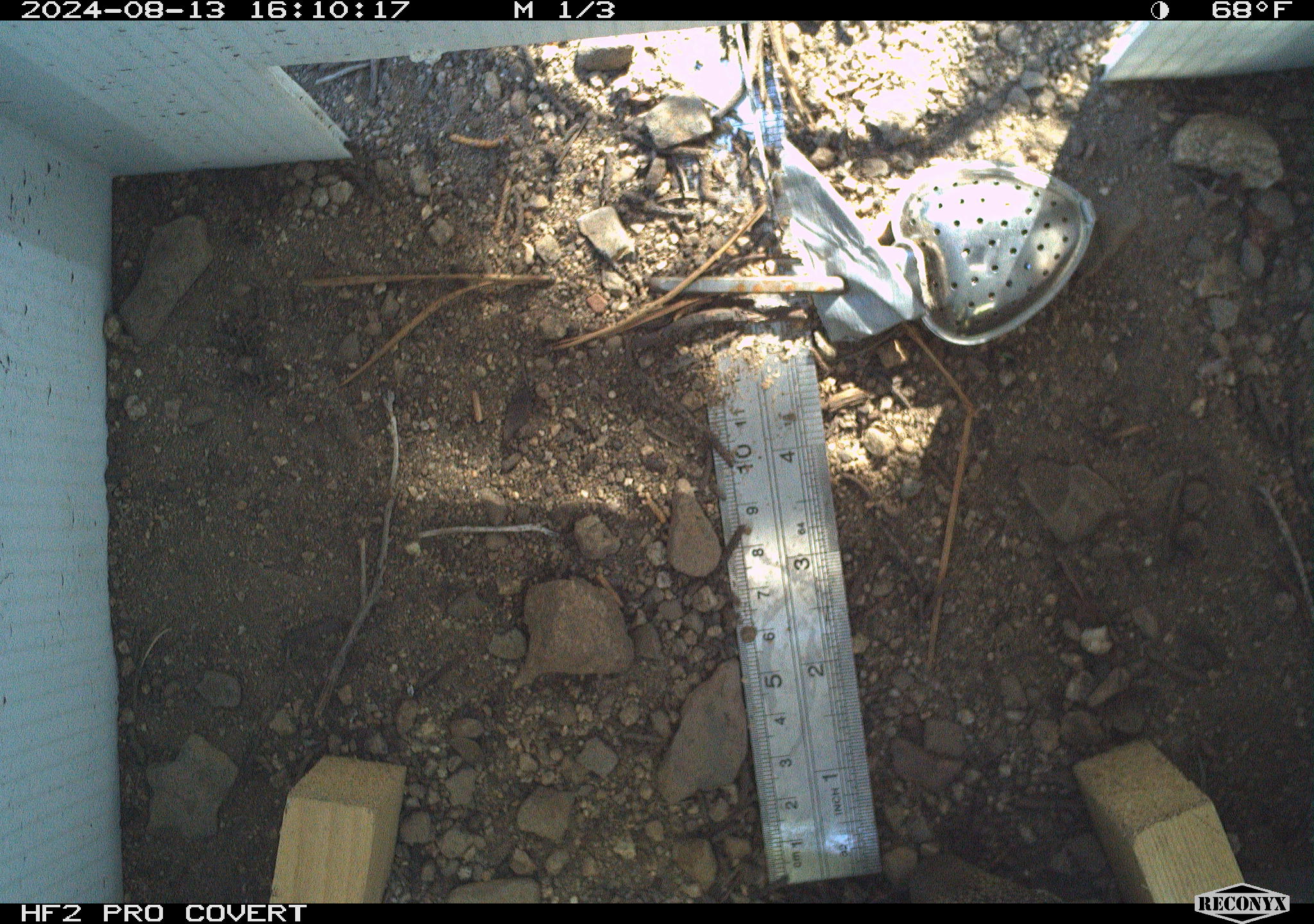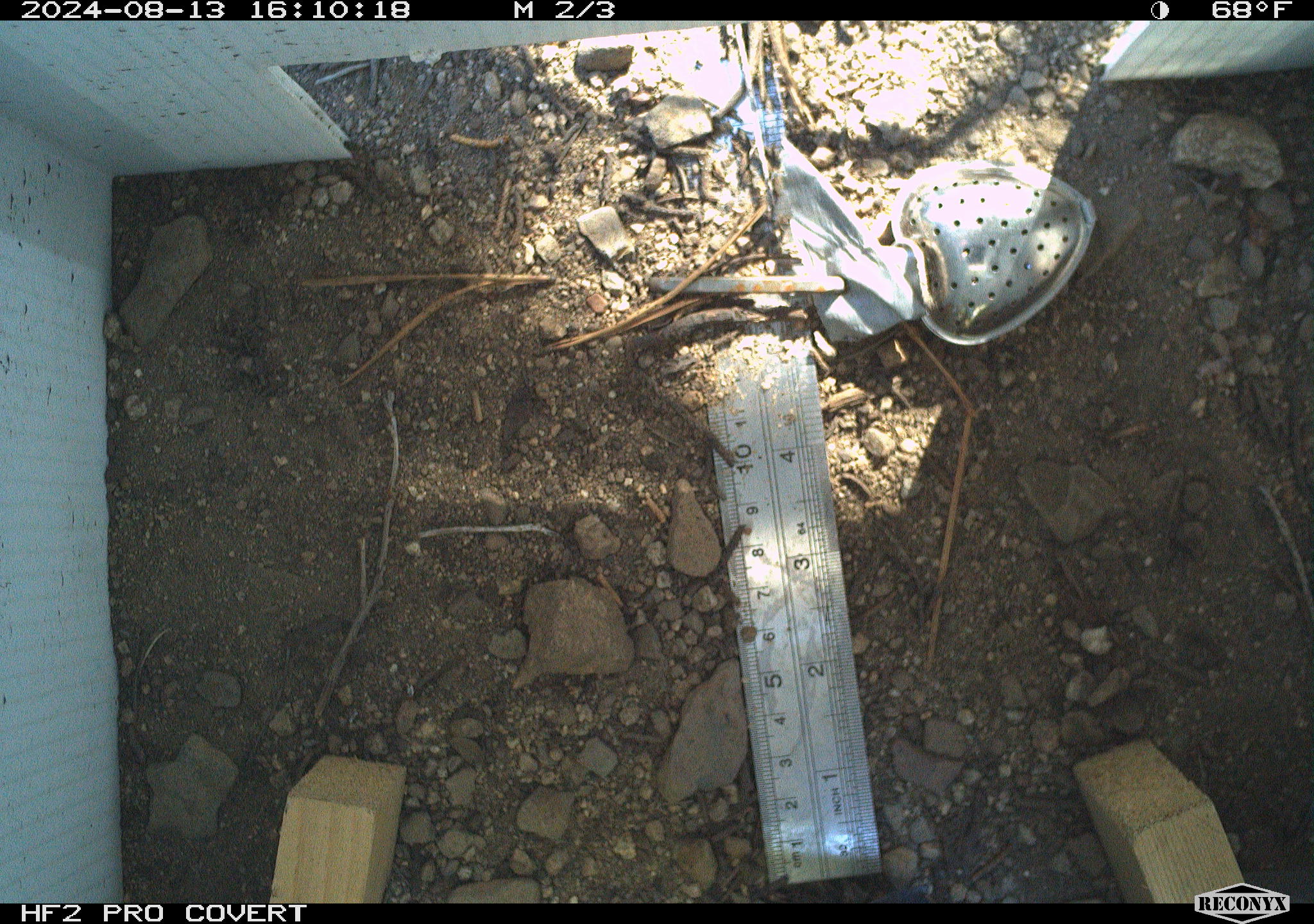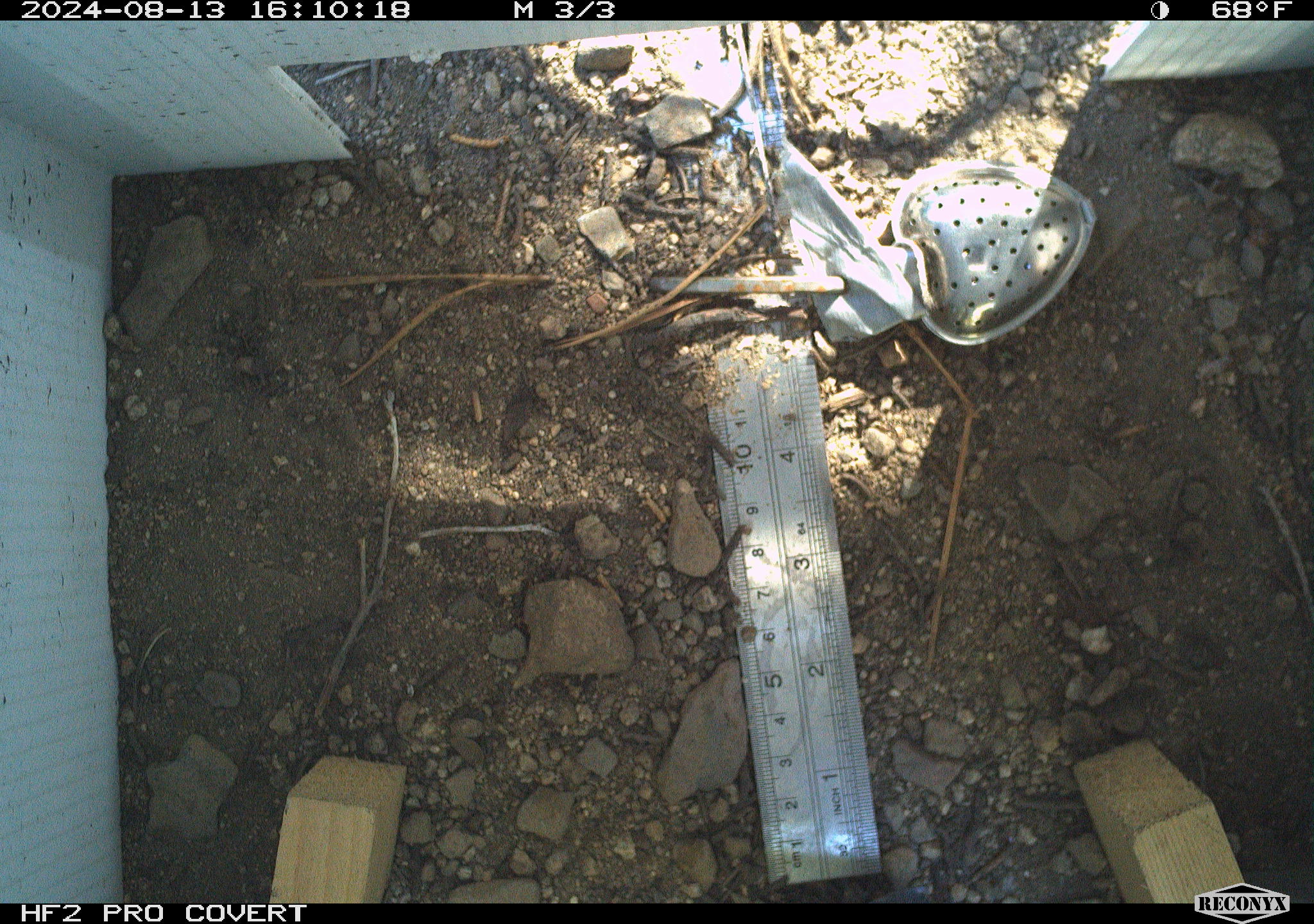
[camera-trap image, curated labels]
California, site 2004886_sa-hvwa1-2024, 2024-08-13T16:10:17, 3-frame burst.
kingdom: Animalia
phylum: Chordata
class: Mammalia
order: Rodentia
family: Sciuridae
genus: Neotamias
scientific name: Neotamias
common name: western chipmunks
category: neotamias species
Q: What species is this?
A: Neotamias species (western chipmunks) (Neotamias).